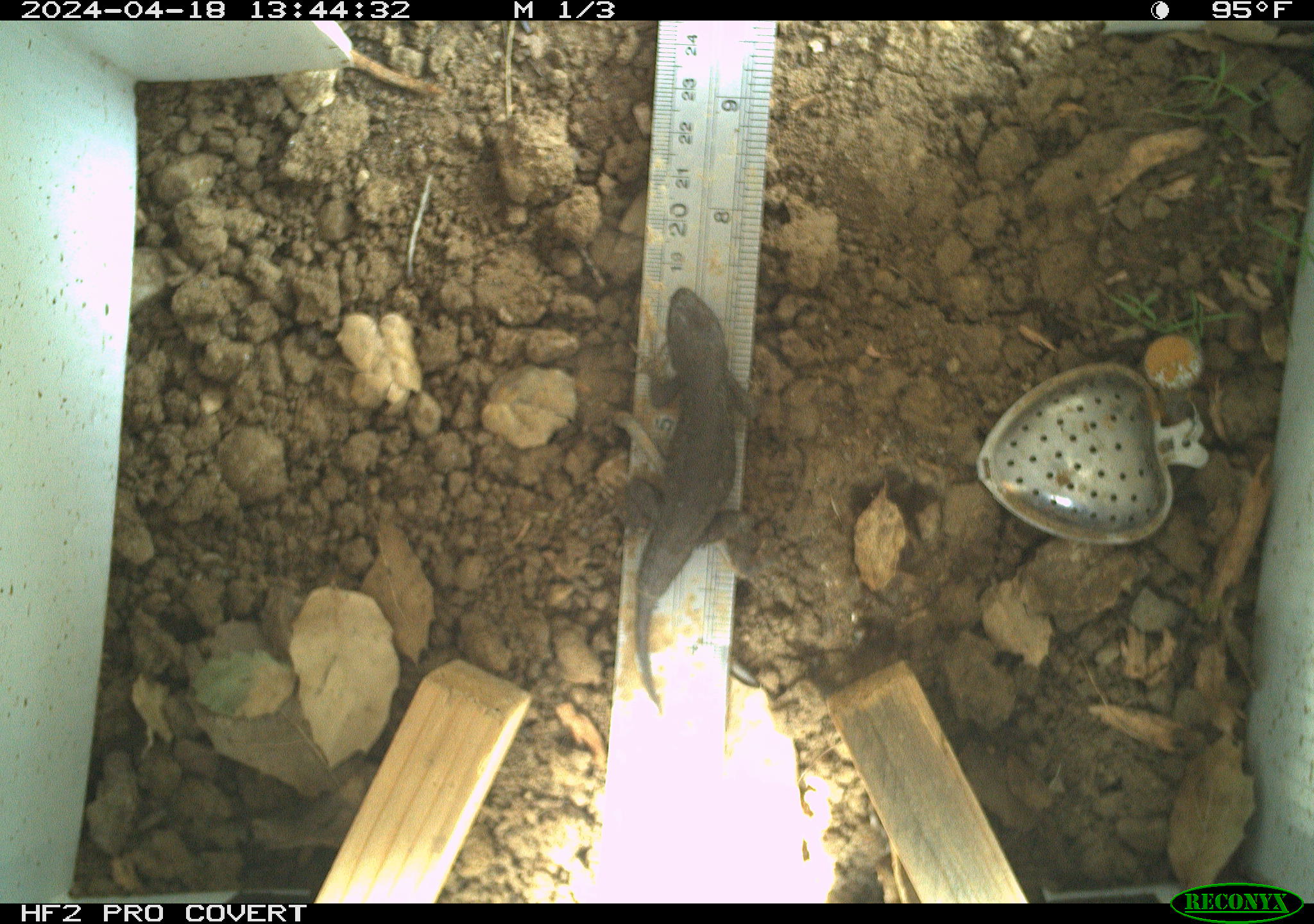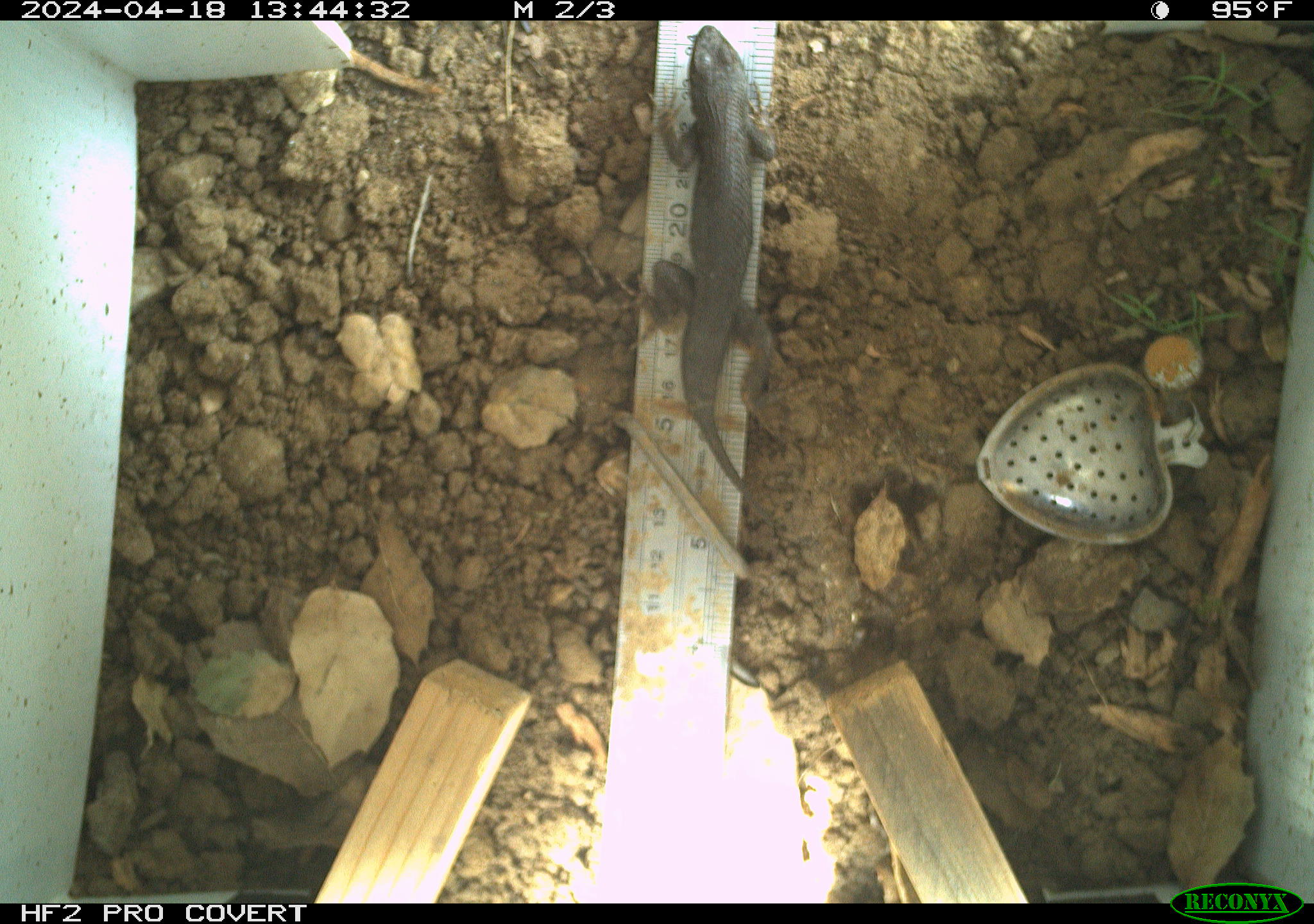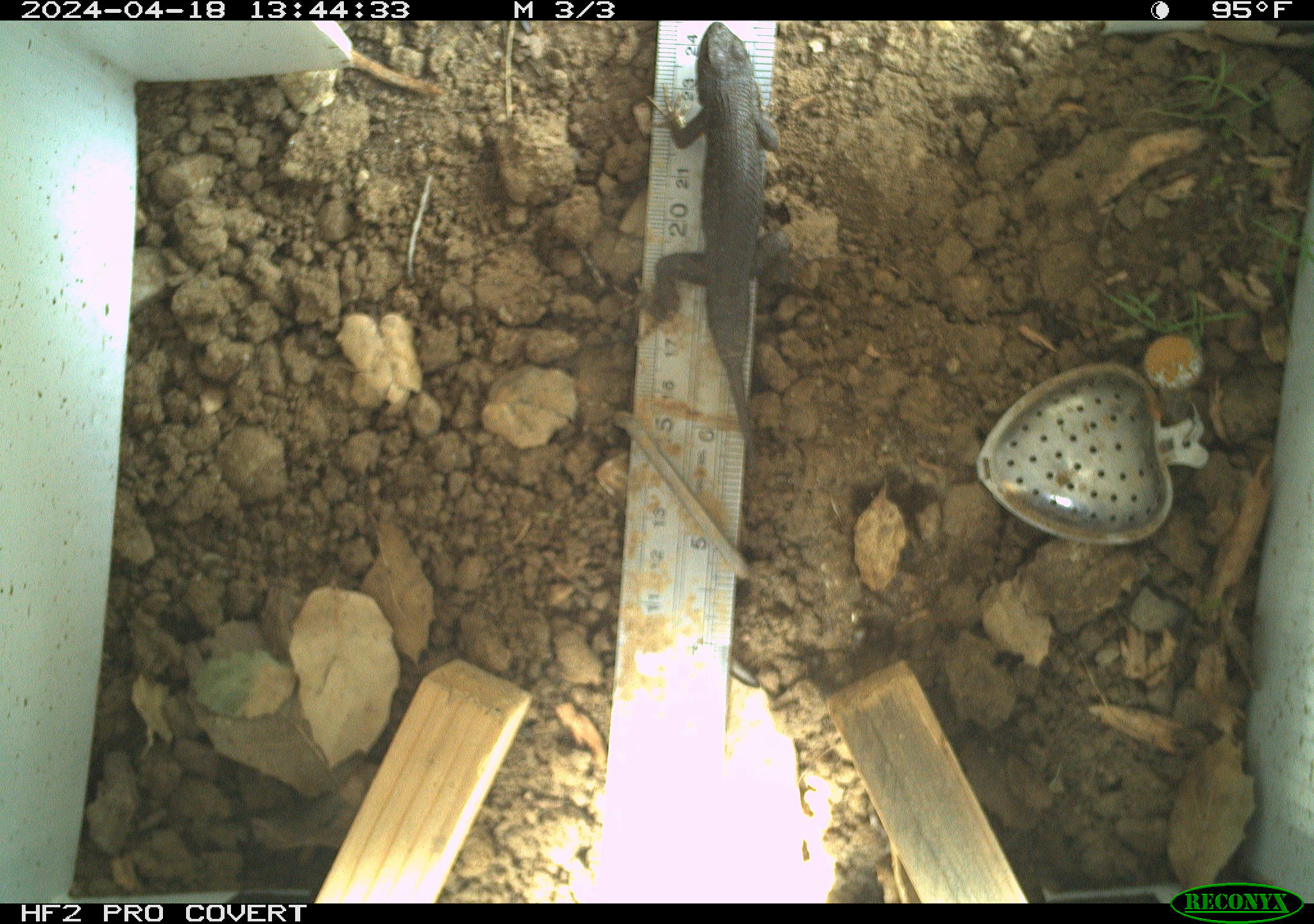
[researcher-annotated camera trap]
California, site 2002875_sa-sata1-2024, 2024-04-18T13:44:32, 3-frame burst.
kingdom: Animalia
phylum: Chordata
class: Reptilia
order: Squamata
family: Phrynosomatidae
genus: Sceloporus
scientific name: Sceloporus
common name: spiny lizards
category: sceloporus species